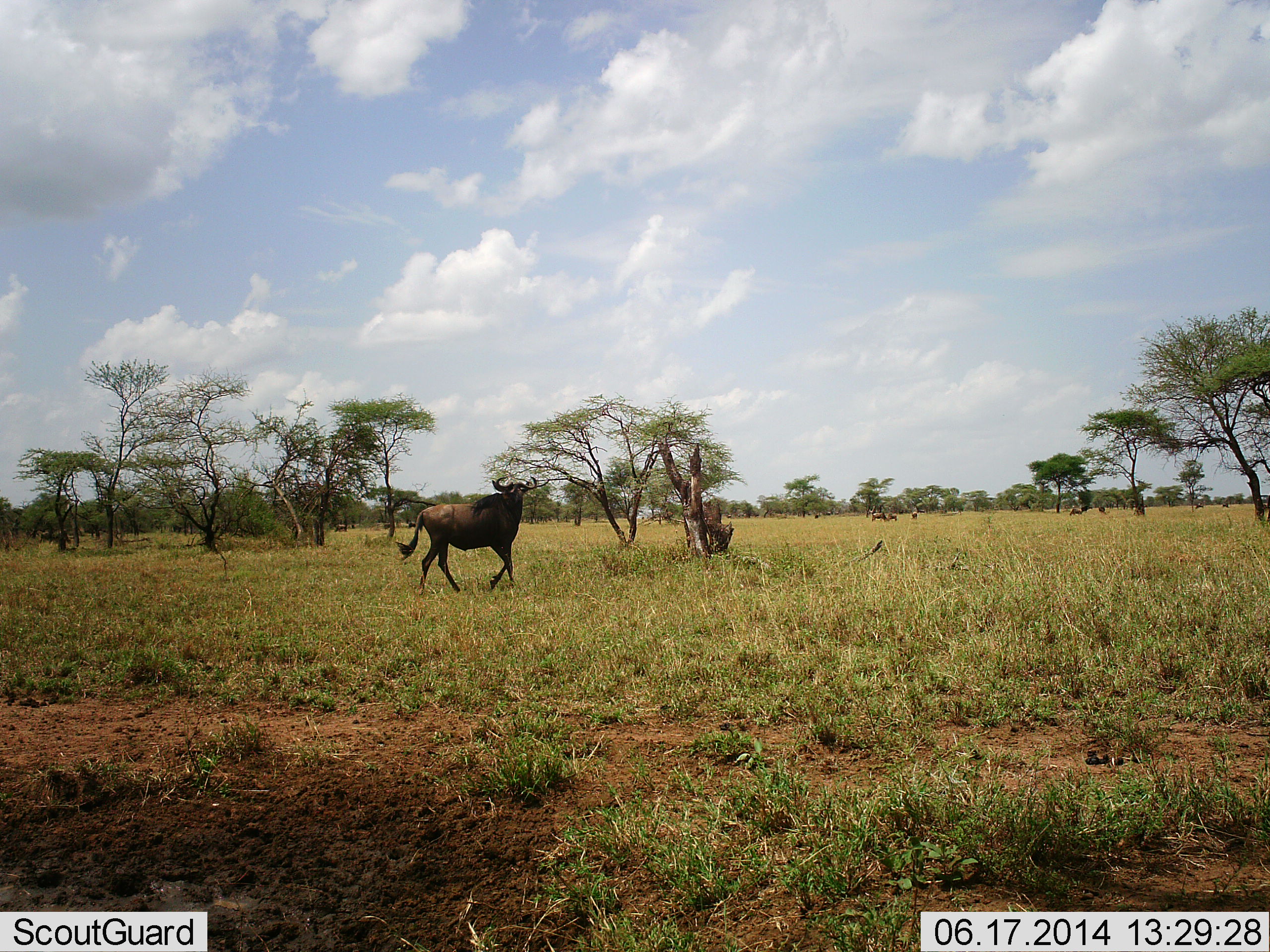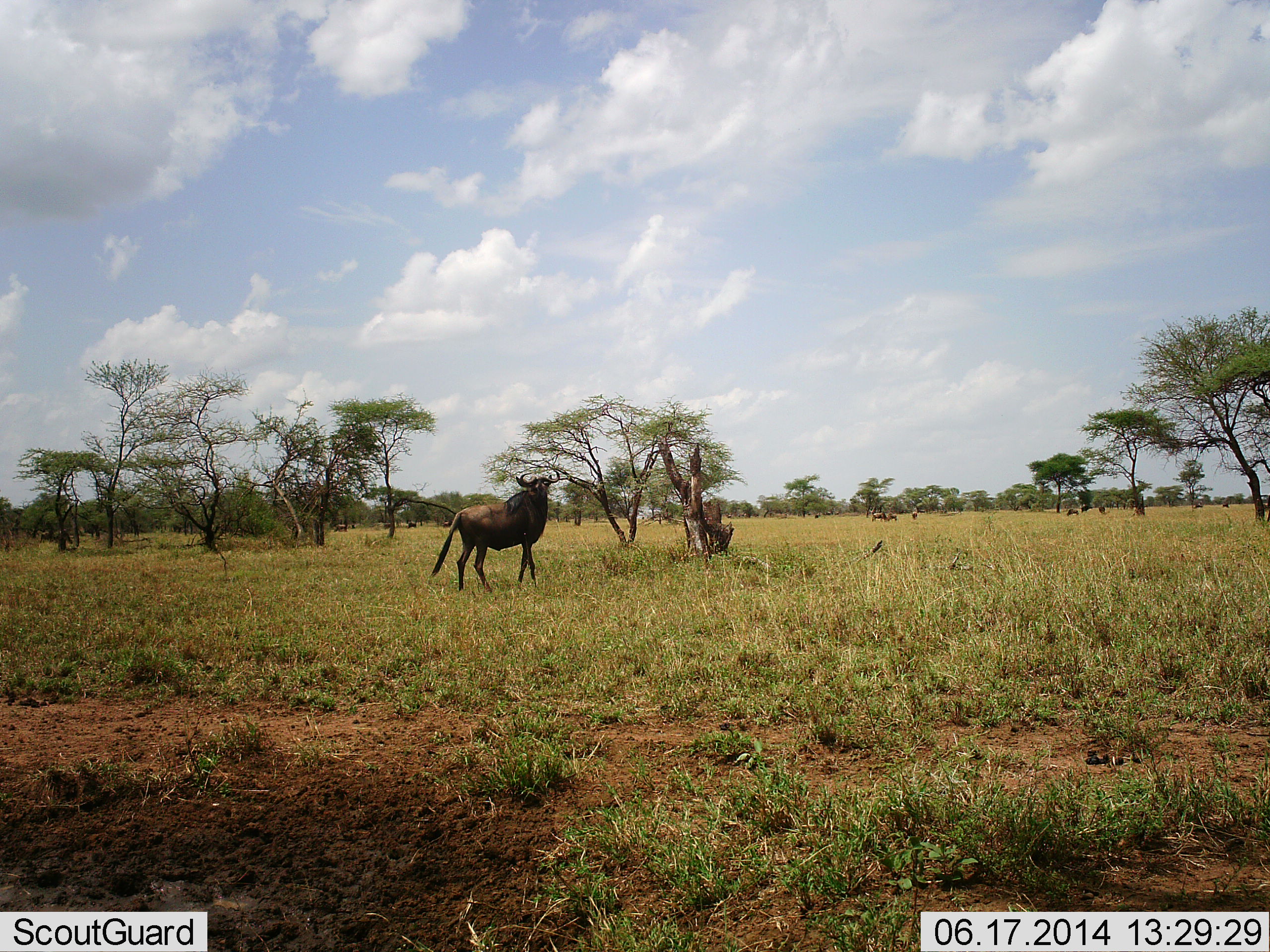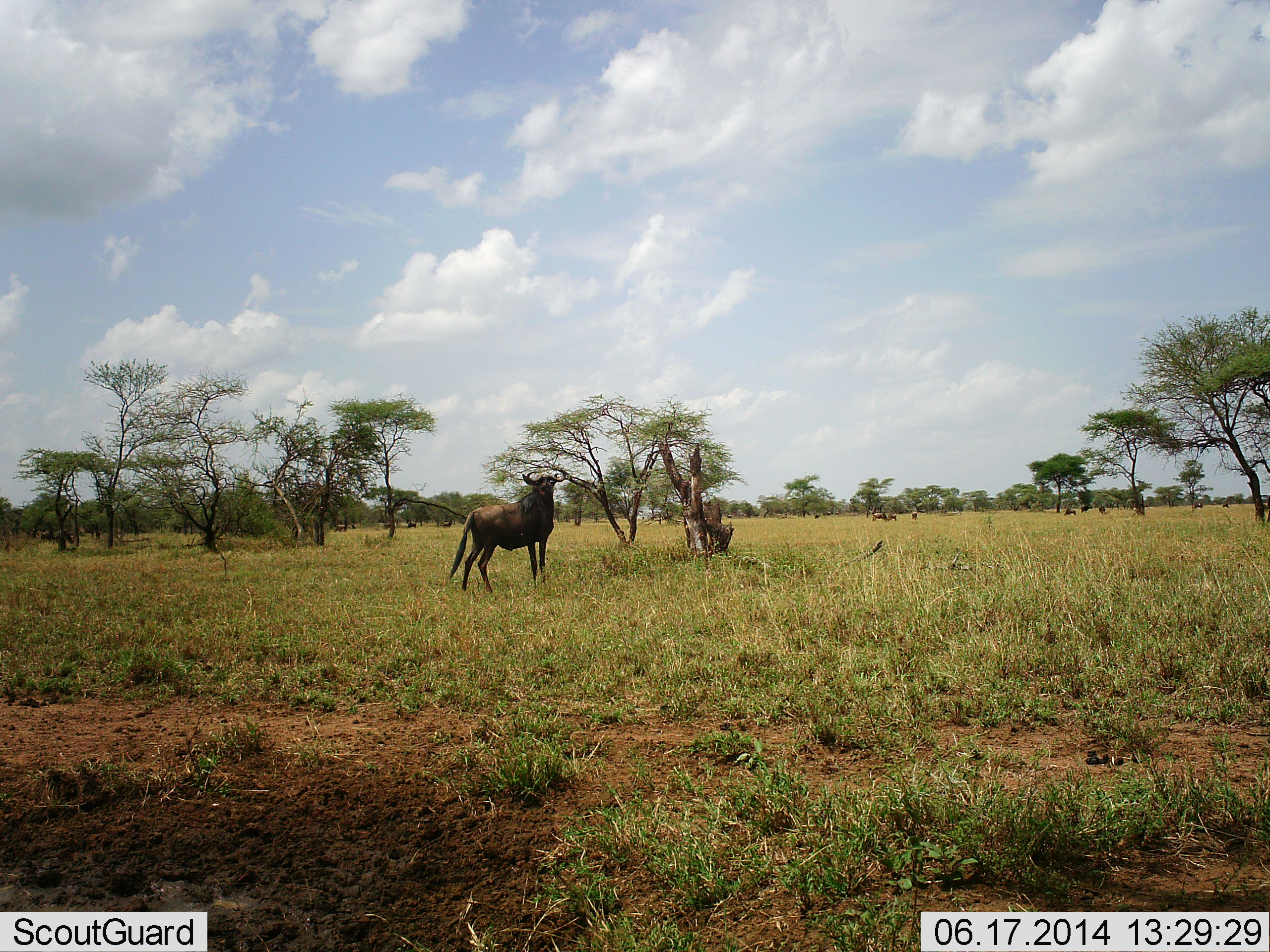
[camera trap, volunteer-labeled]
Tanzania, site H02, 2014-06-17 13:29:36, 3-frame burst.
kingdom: Animalia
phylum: Chordata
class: Mammalia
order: Artiodactyla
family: Bovidae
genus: Connochaetes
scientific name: Connochaetes taurinus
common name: blue wildebeest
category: wildebeest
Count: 1.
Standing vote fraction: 36%.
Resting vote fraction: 0%.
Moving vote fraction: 73%.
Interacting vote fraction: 0%.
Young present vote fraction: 0%.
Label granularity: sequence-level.